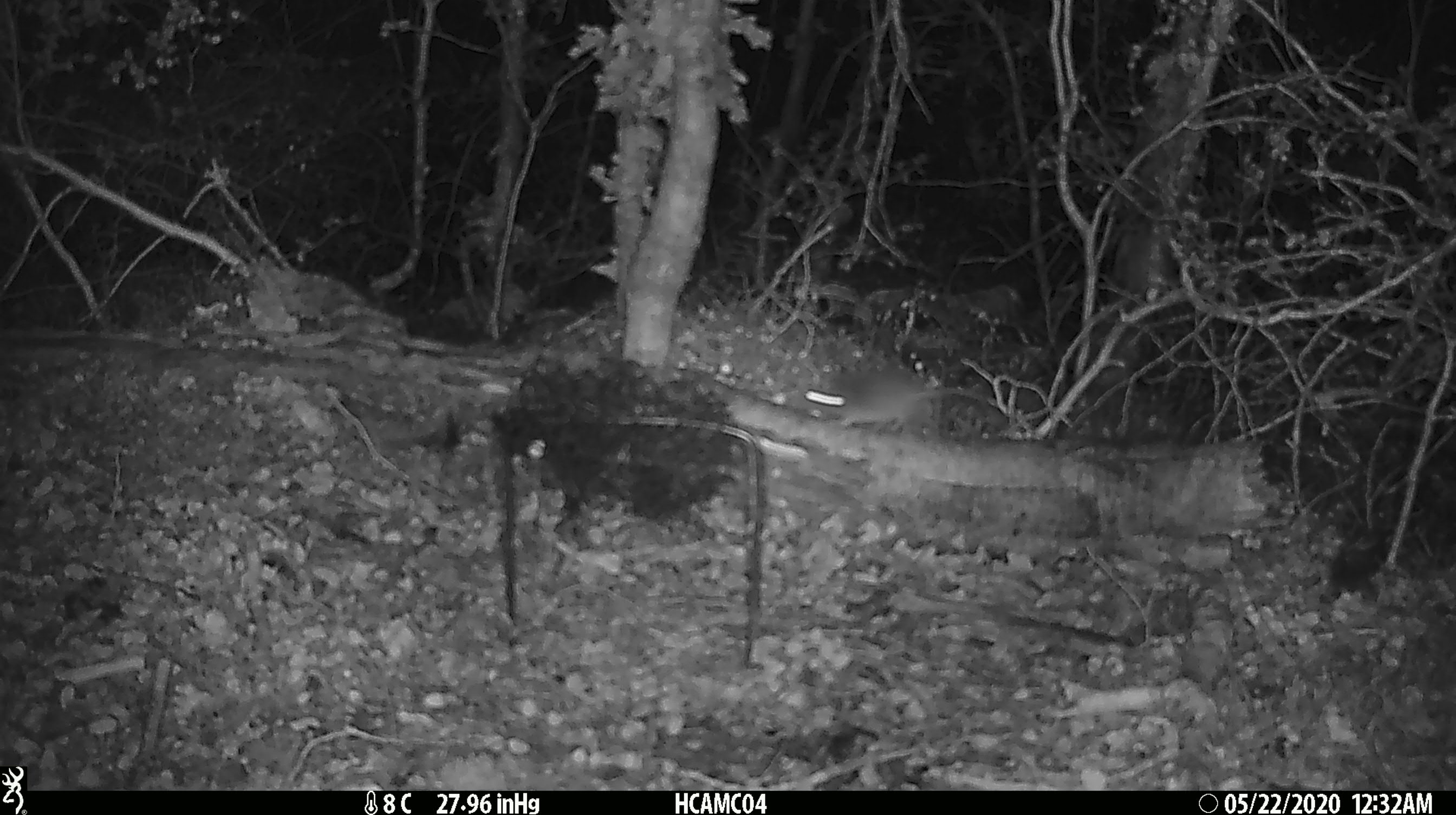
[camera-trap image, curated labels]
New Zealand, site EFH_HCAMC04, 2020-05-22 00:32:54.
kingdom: Animalia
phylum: Chordata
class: Mammalia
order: Rodentia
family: Muridae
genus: Mus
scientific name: Mus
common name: mouse